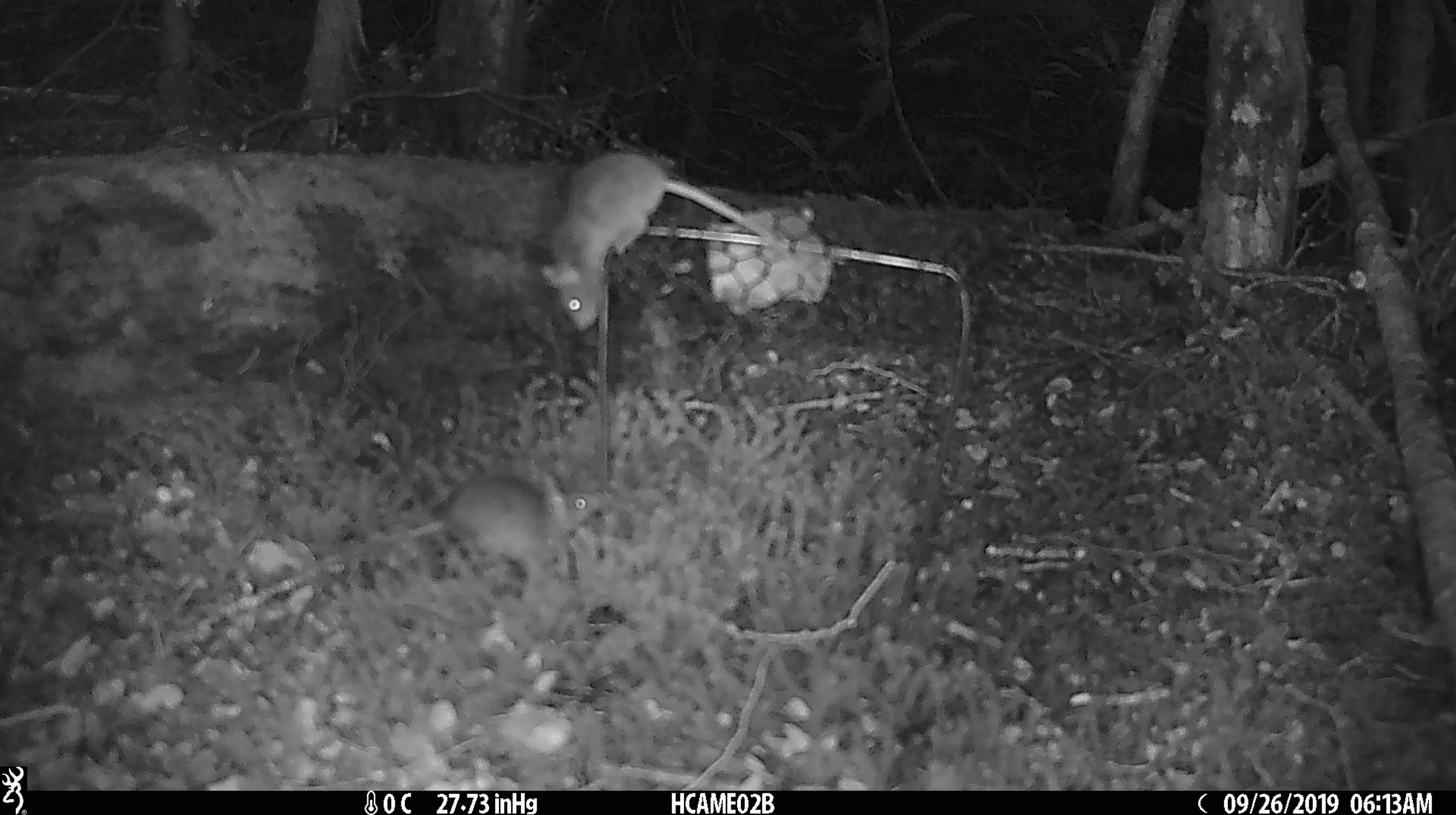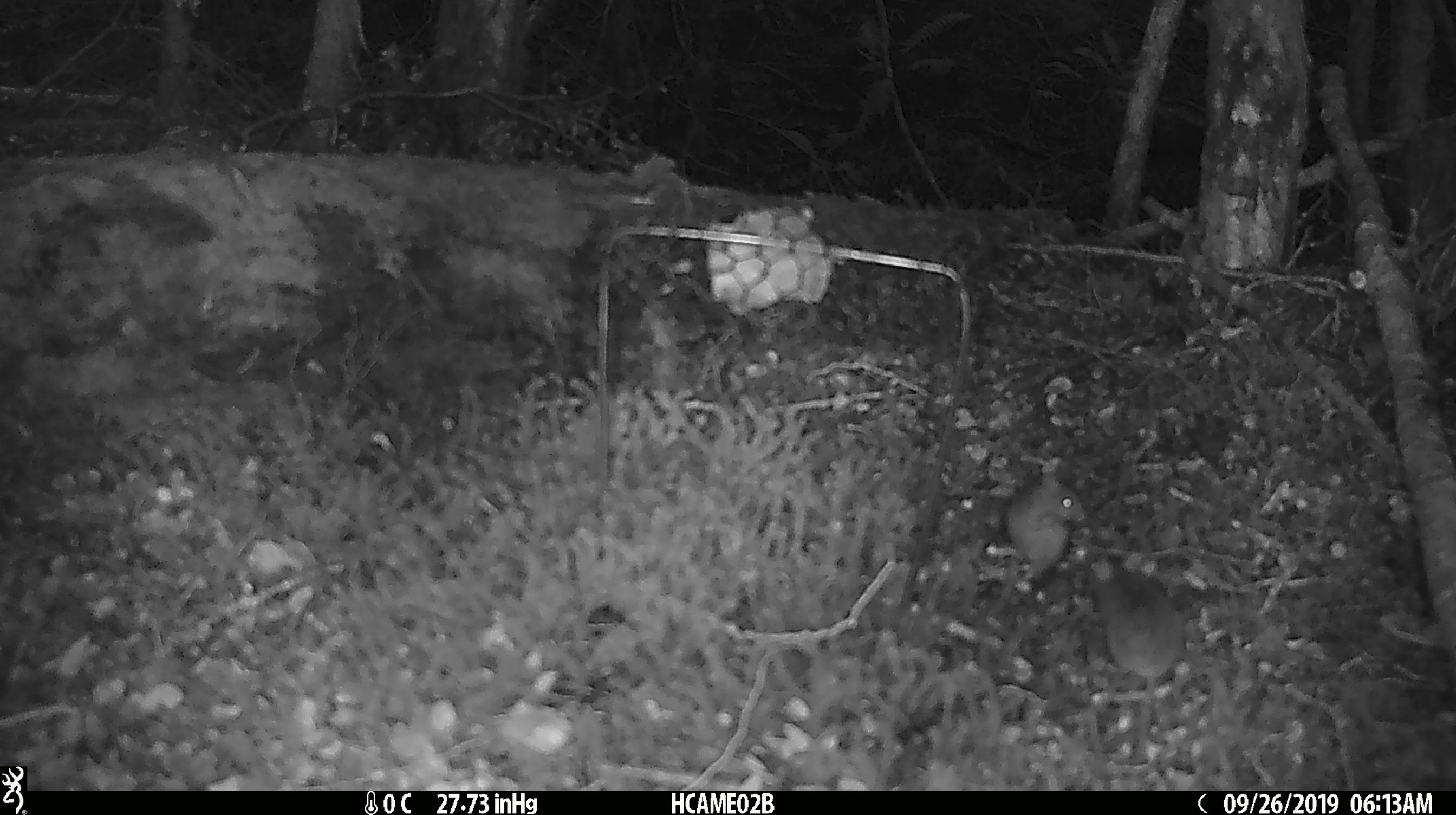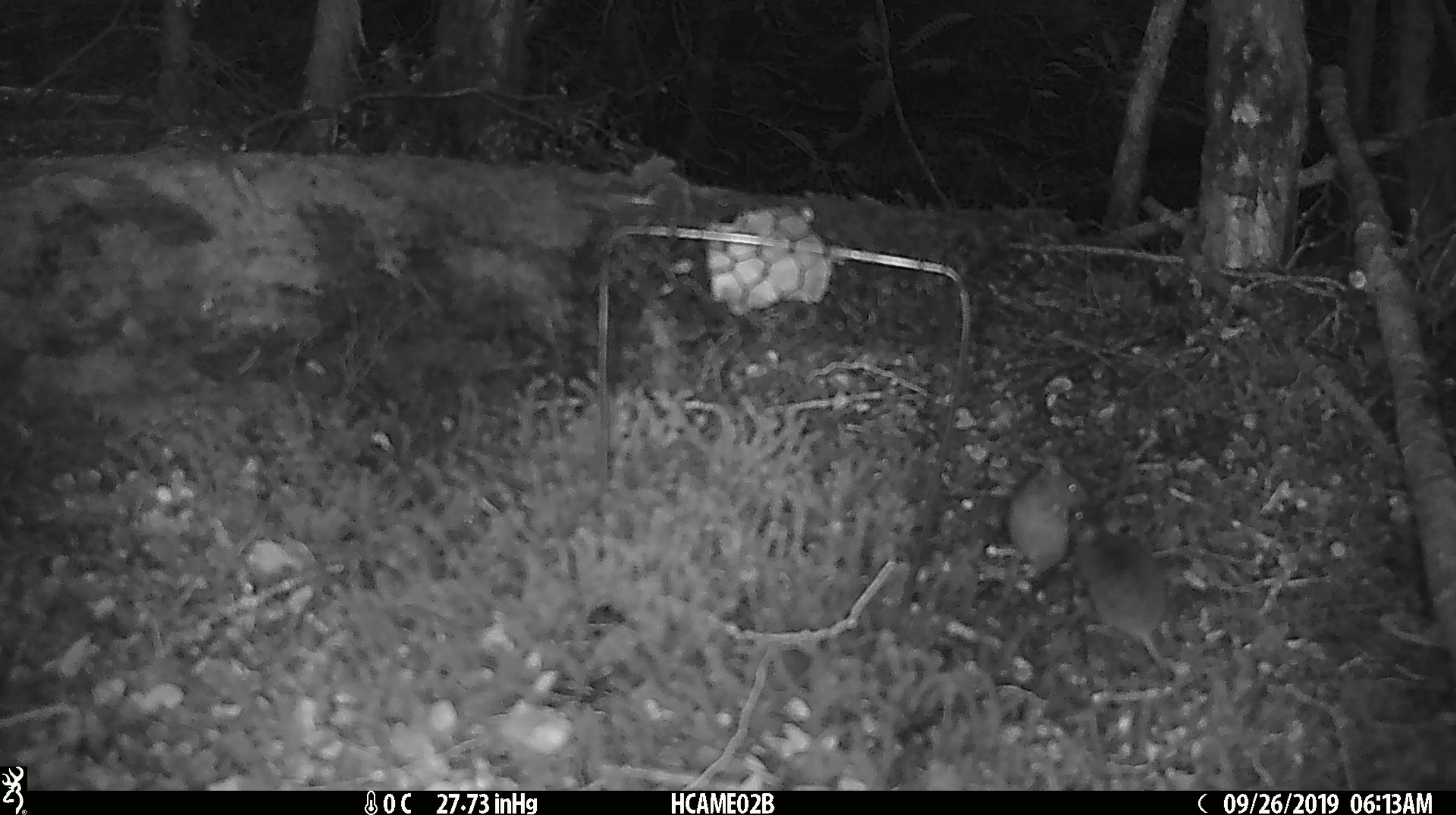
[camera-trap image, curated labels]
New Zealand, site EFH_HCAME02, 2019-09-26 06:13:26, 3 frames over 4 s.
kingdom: Animalia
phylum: Chordata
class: Mammalia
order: Rodentia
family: Muridae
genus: Mus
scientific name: Mus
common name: mouse